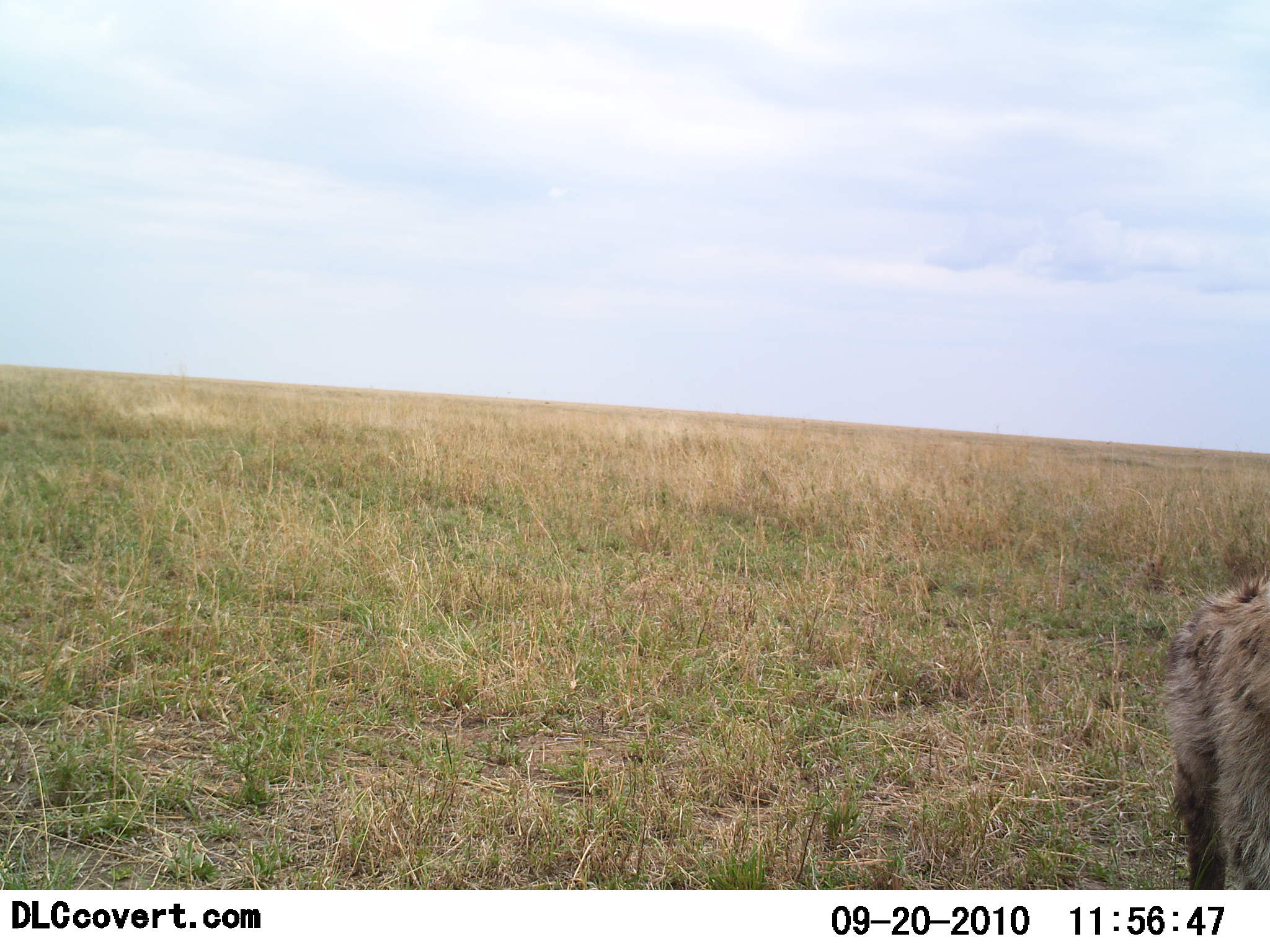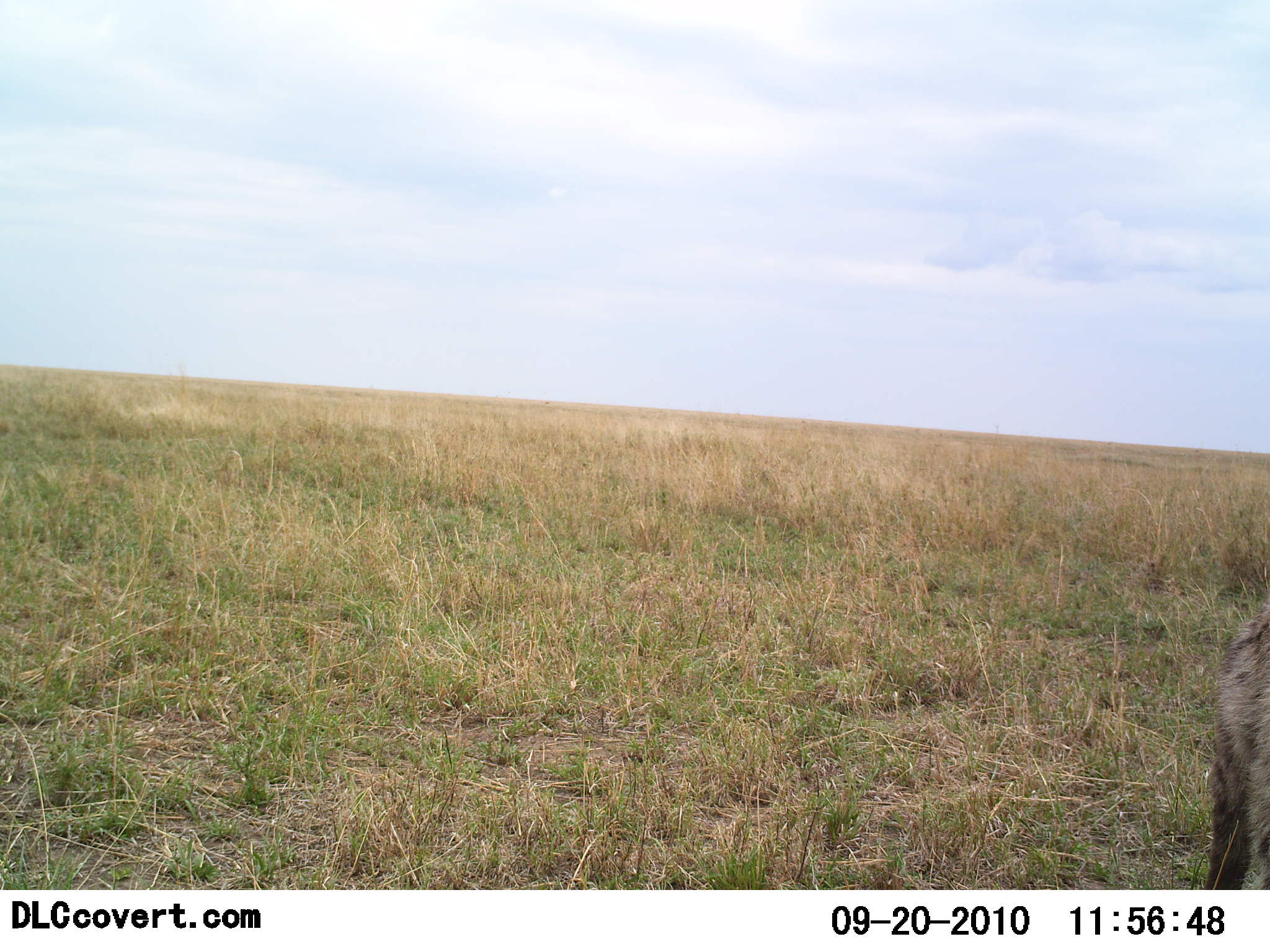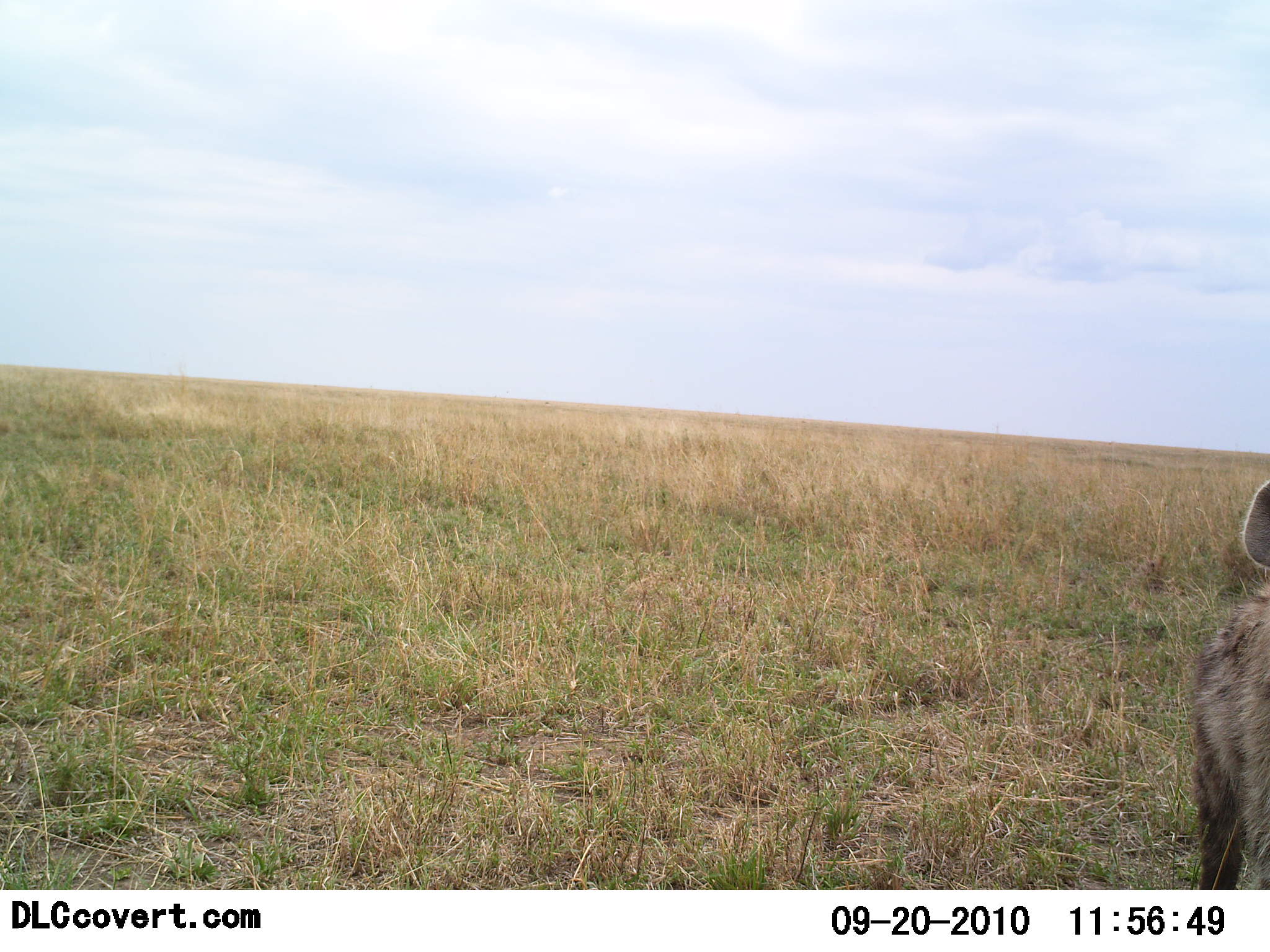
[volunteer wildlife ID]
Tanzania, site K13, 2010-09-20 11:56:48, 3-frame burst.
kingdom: Animalia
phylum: Chordata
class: Mammalia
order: Carnivora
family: Hyaenidae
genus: Crocuta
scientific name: Crocuta crocuta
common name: spotted hyena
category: hyenaspotted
Hyenaspotted (spotted hyena) (Crocuta crocuta), count 1. Behavior (volunteer vote fractions): standing 85%, resting 0%, moving 15%, interacting 0%. Young present (vote fraction): 0%. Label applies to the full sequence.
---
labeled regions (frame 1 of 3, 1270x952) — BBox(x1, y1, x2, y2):
animal: BBox(1160, 566, 1270, 891)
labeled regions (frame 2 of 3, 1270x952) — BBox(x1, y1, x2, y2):
animal: BBox(1200, 598, 1270, 890)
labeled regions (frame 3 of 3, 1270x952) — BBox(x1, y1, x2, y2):
animal: BBox(1184, 480, 1270, 890)